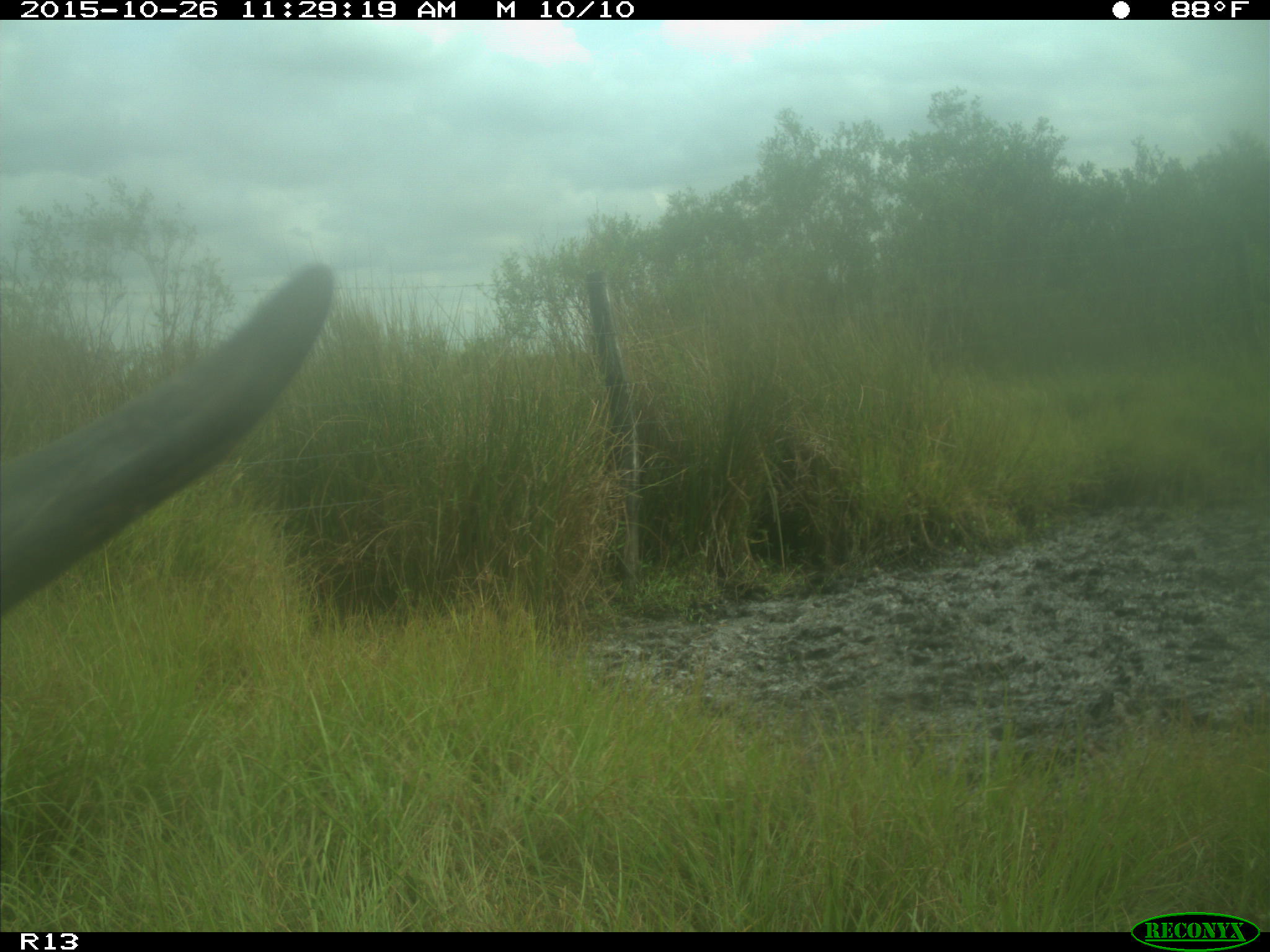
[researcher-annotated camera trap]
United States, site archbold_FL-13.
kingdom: Animalia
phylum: Chordata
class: Mammalia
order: Artiodactyla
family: Bovidae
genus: Bos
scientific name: Bos taurus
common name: domestic cow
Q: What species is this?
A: Bos taurus (domestic cow).